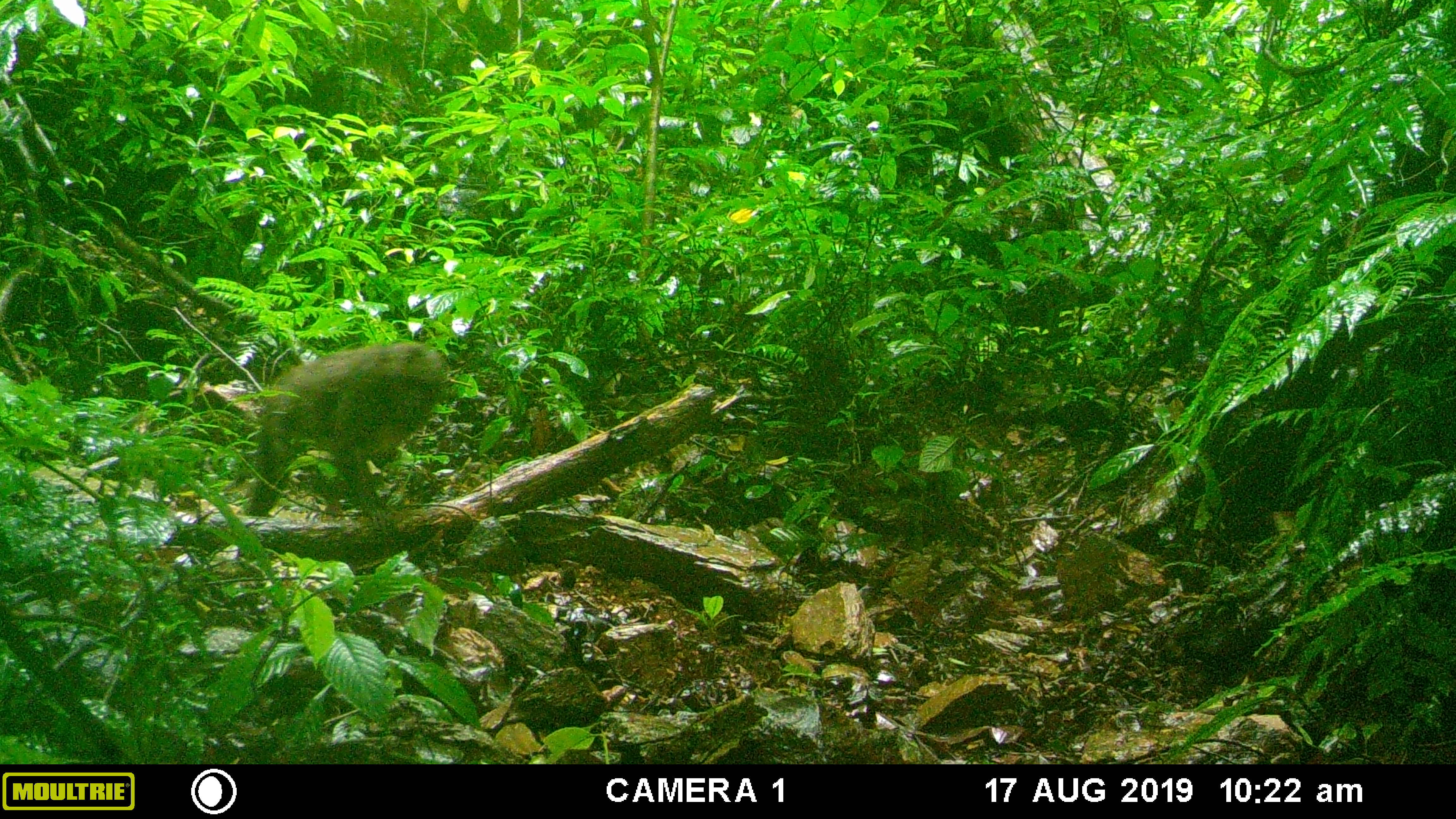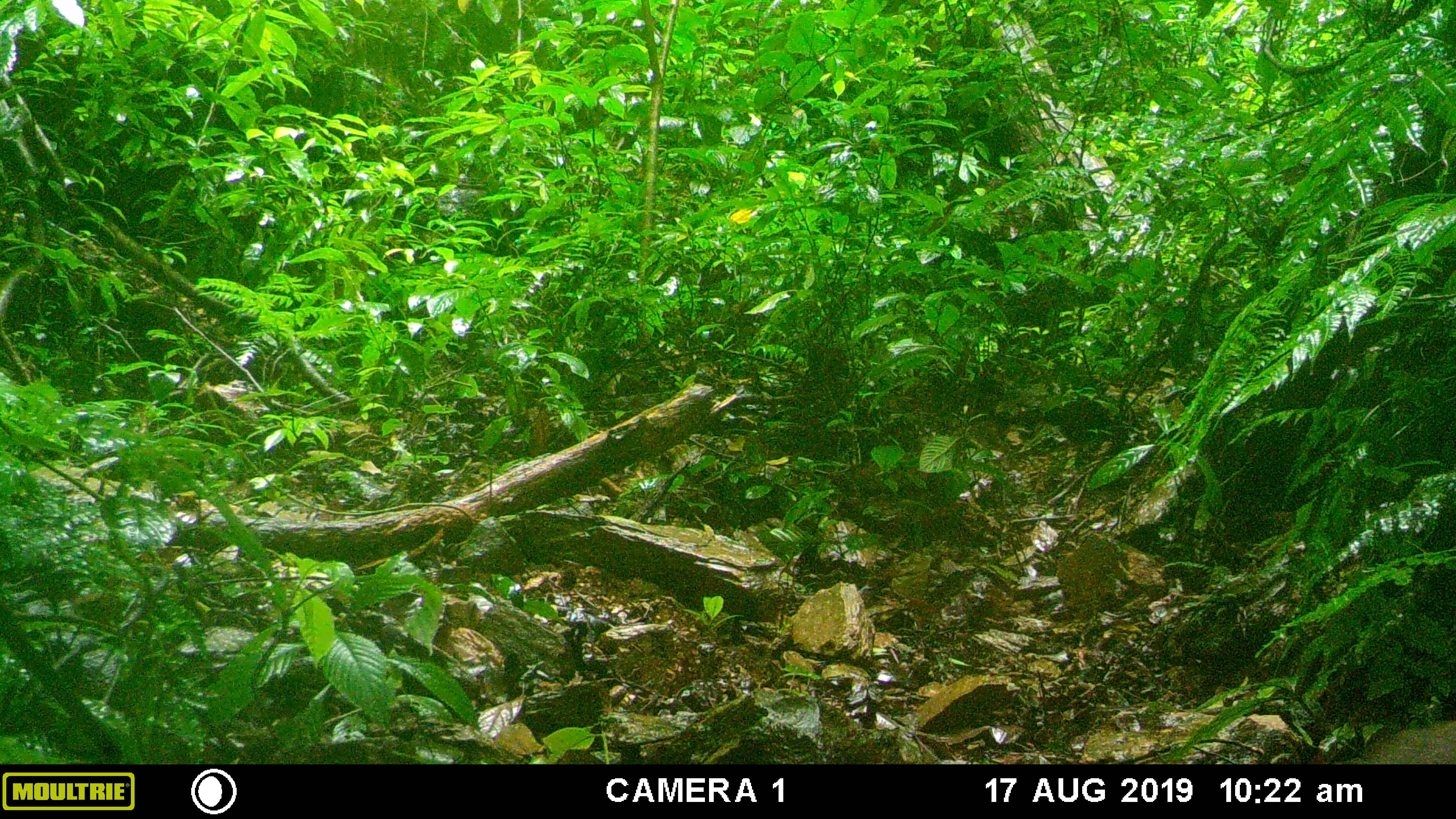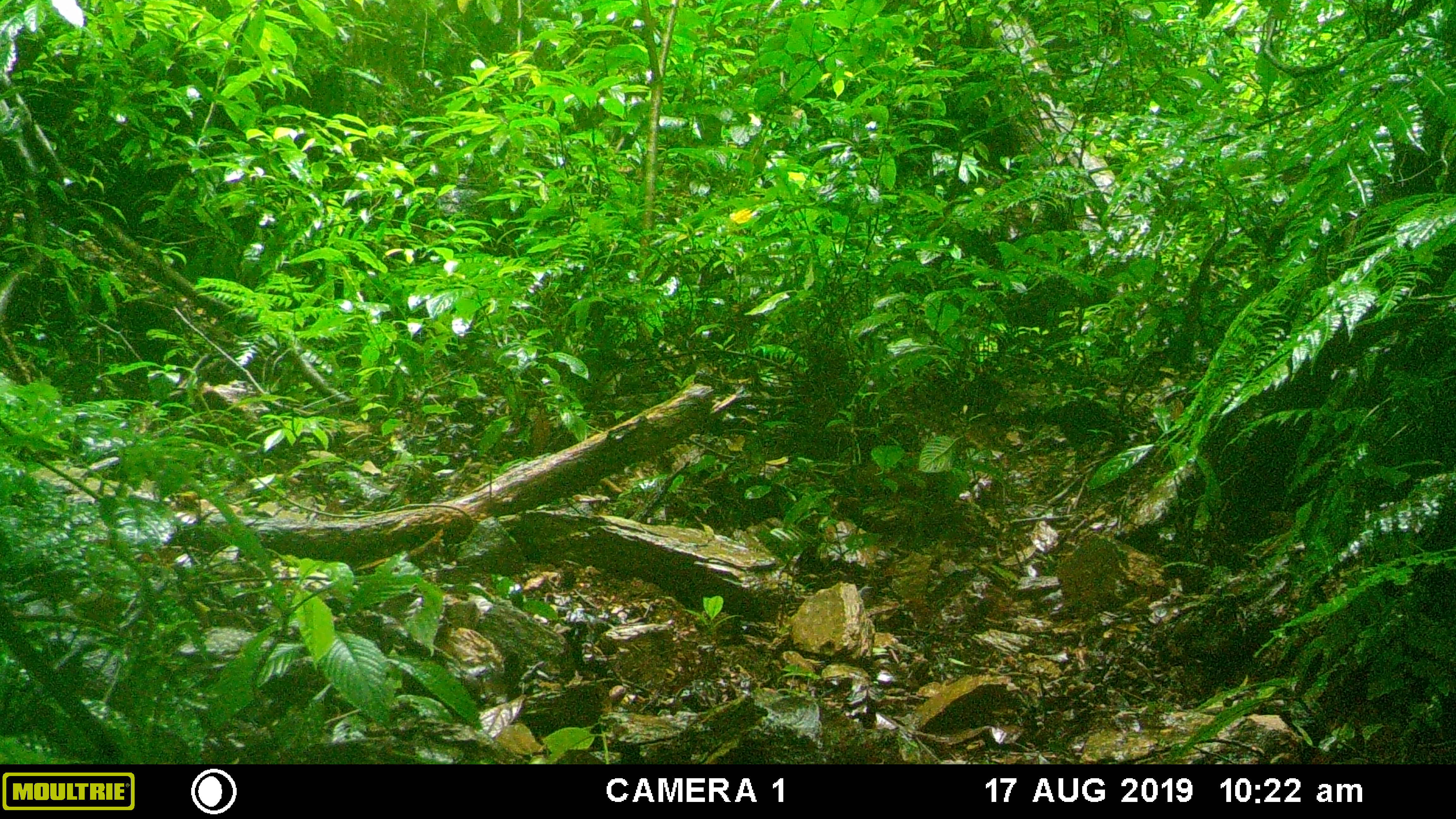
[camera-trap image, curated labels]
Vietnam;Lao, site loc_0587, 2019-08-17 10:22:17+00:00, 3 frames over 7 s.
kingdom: Animalia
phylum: Chordata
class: Mammalia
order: Primates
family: Cercopithecidae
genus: Macaca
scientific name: Macaca arctoides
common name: stump-tailed macaque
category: stump tailed macaque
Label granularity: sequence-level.